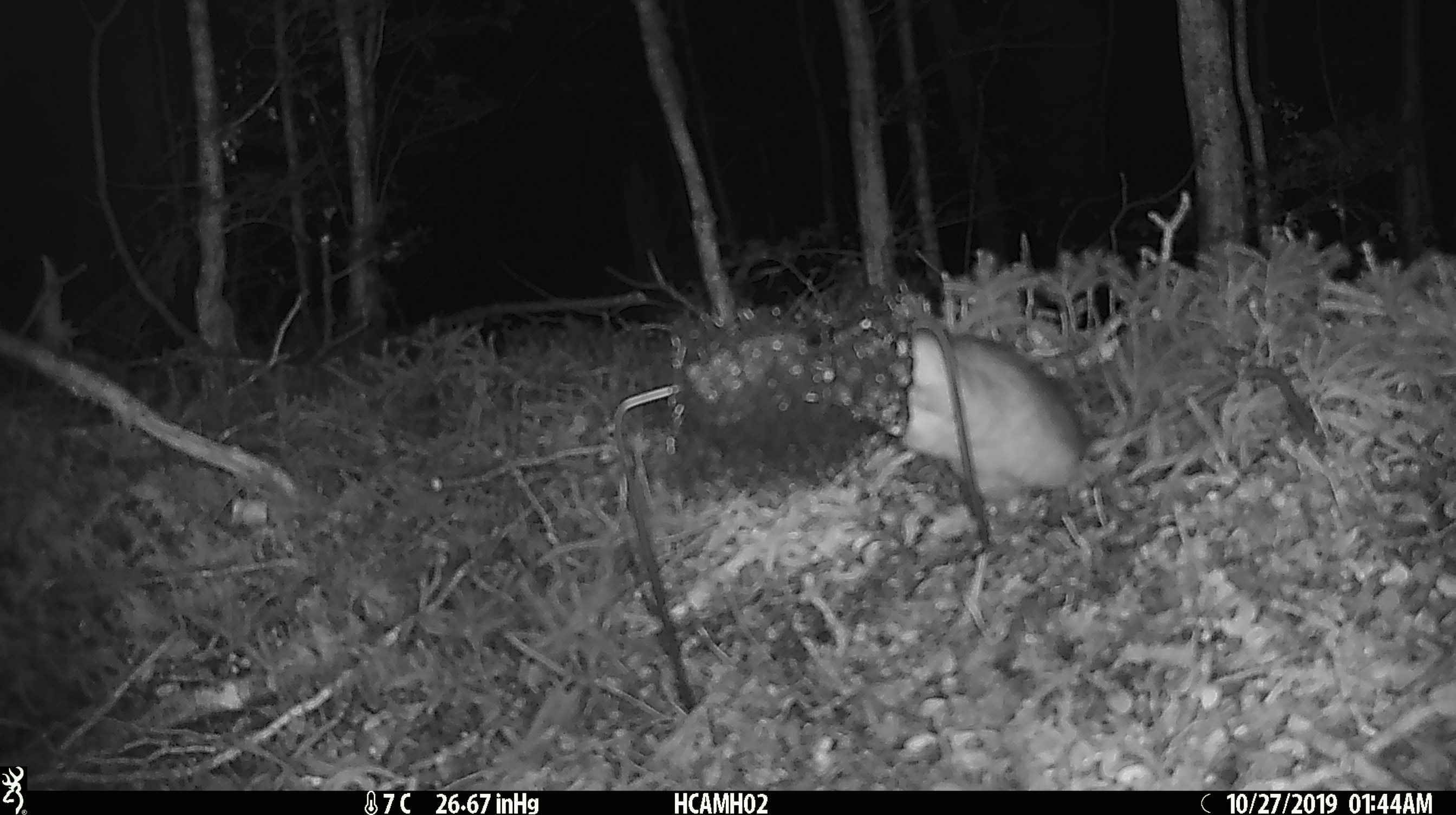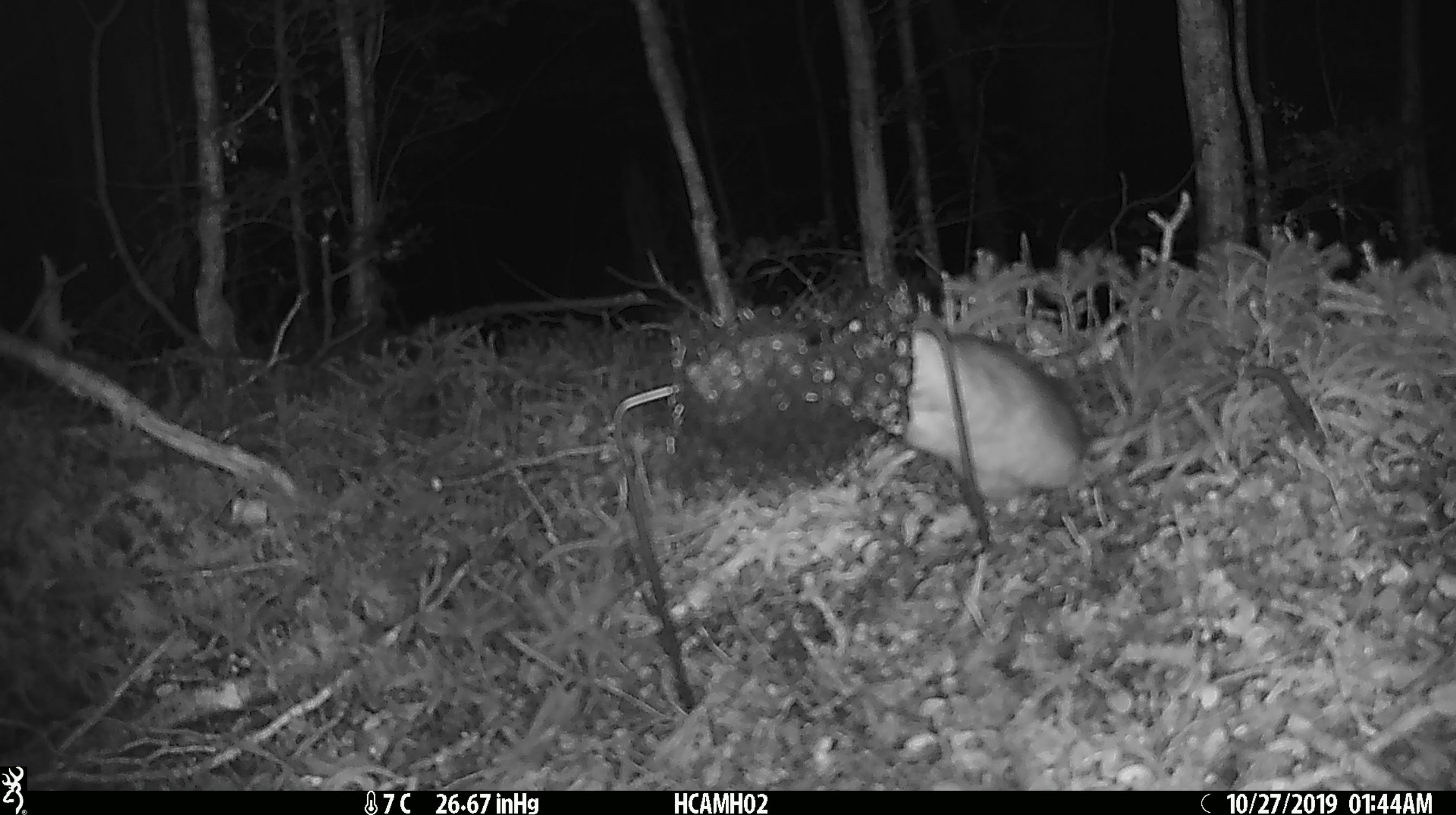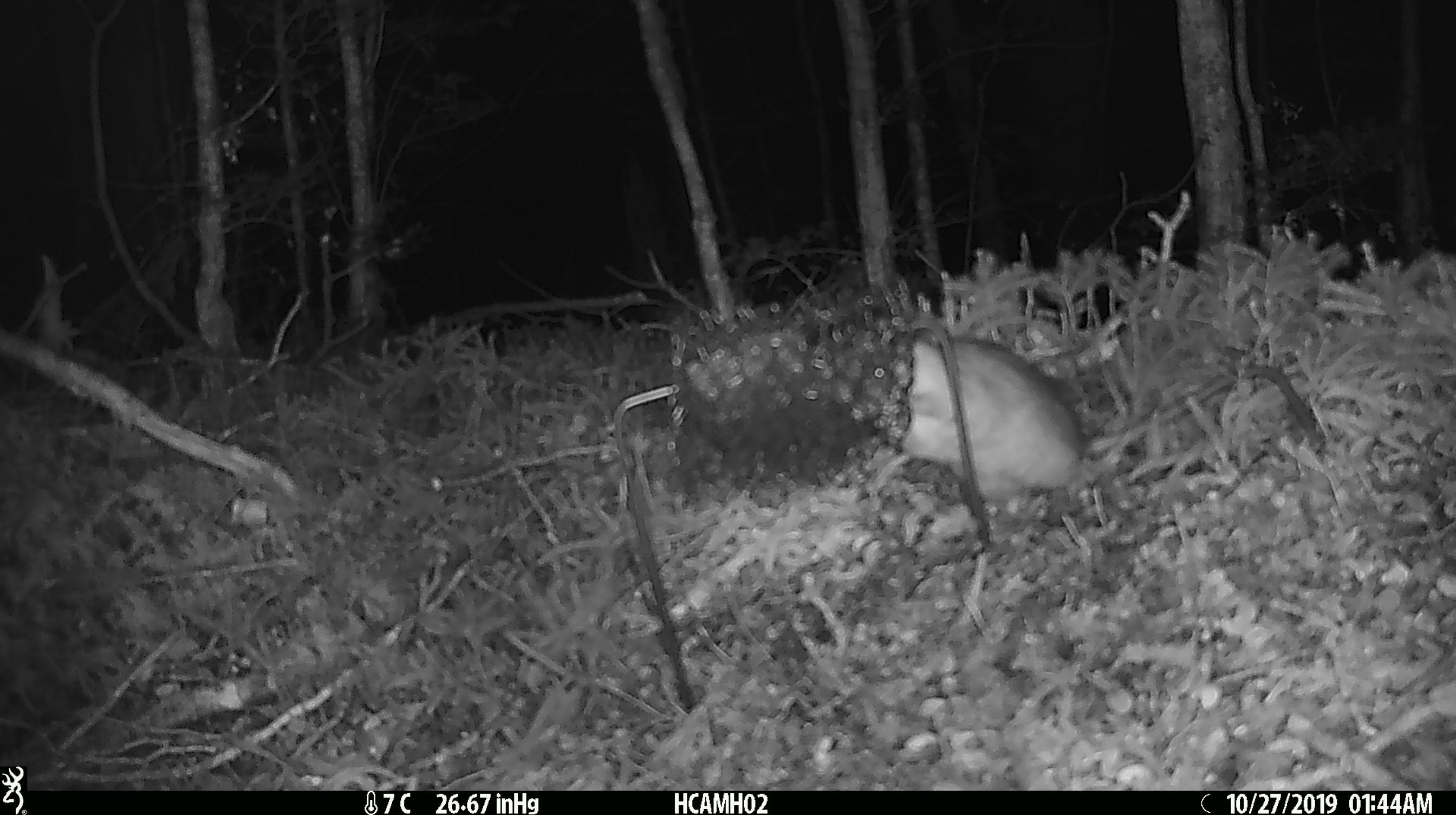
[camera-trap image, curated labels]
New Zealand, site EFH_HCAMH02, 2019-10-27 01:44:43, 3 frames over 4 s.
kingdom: Animalia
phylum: Chordata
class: Mammalia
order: Rodentia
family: Muridae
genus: Rattus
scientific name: Rattus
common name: rat